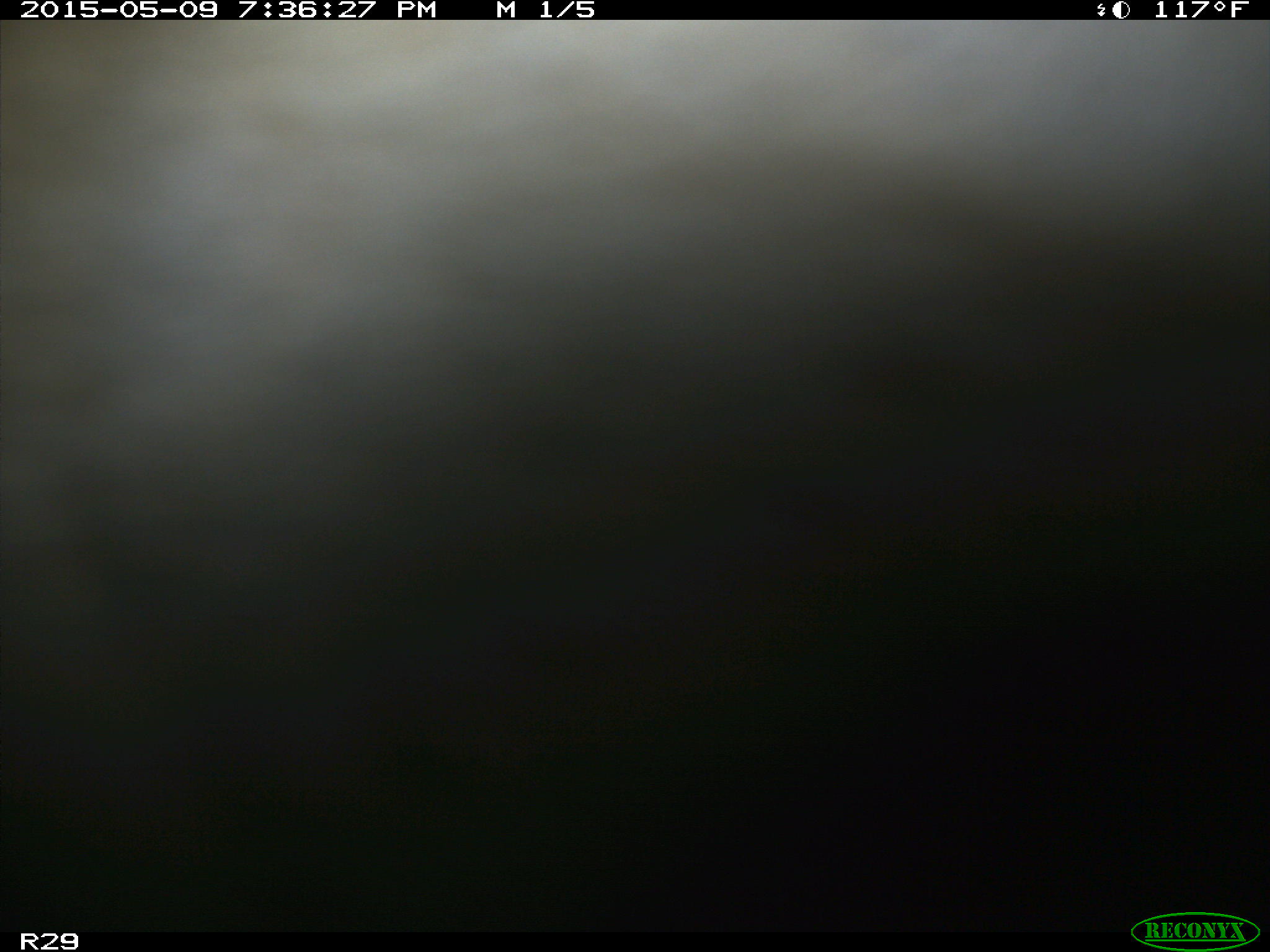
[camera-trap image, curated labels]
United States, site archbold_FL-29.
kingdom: Animalia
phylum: Chordata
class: Mammalia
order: Artiodactyla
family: Bovidae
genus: Bos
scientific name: Bos taurus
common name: domestic cow